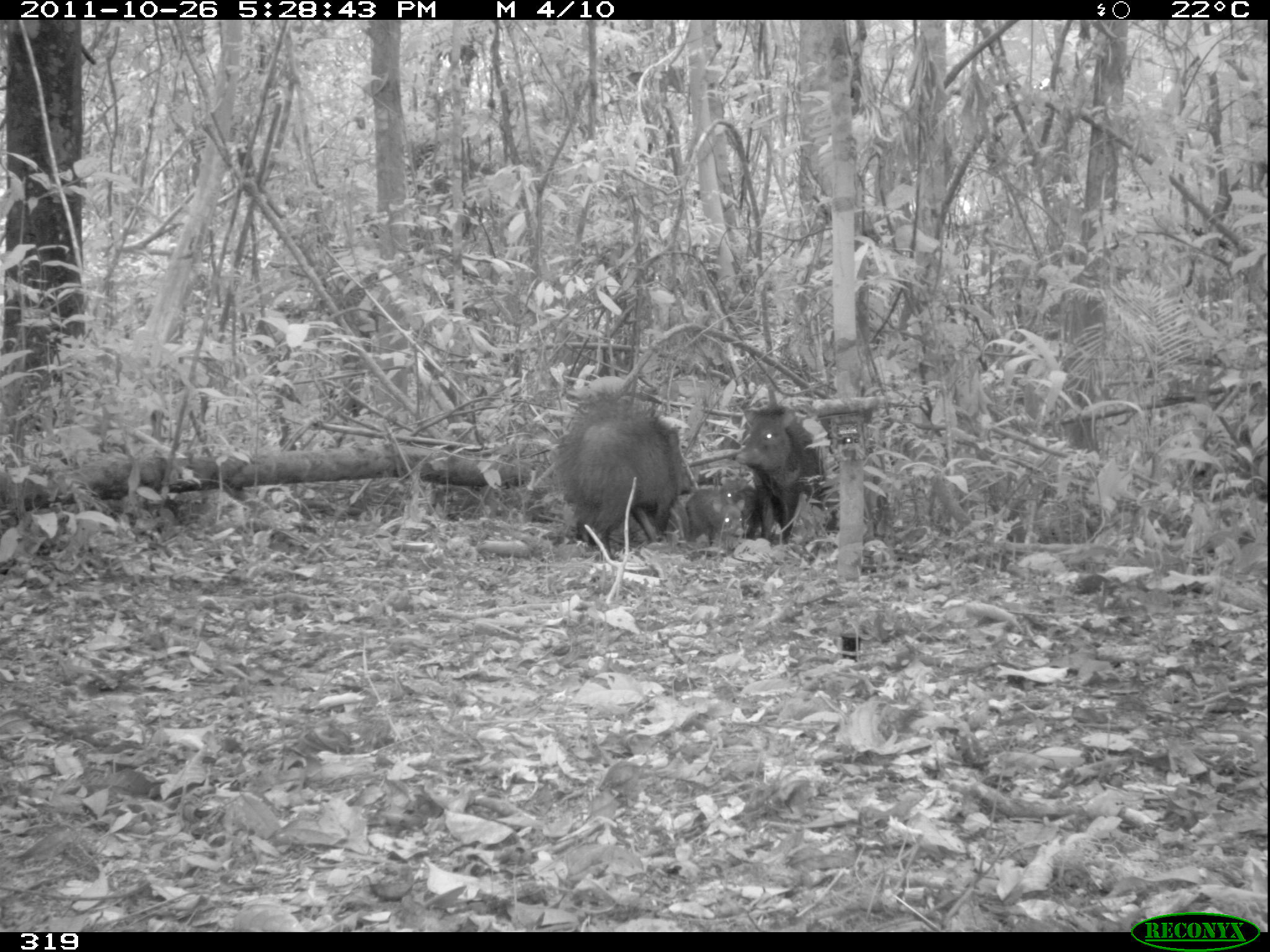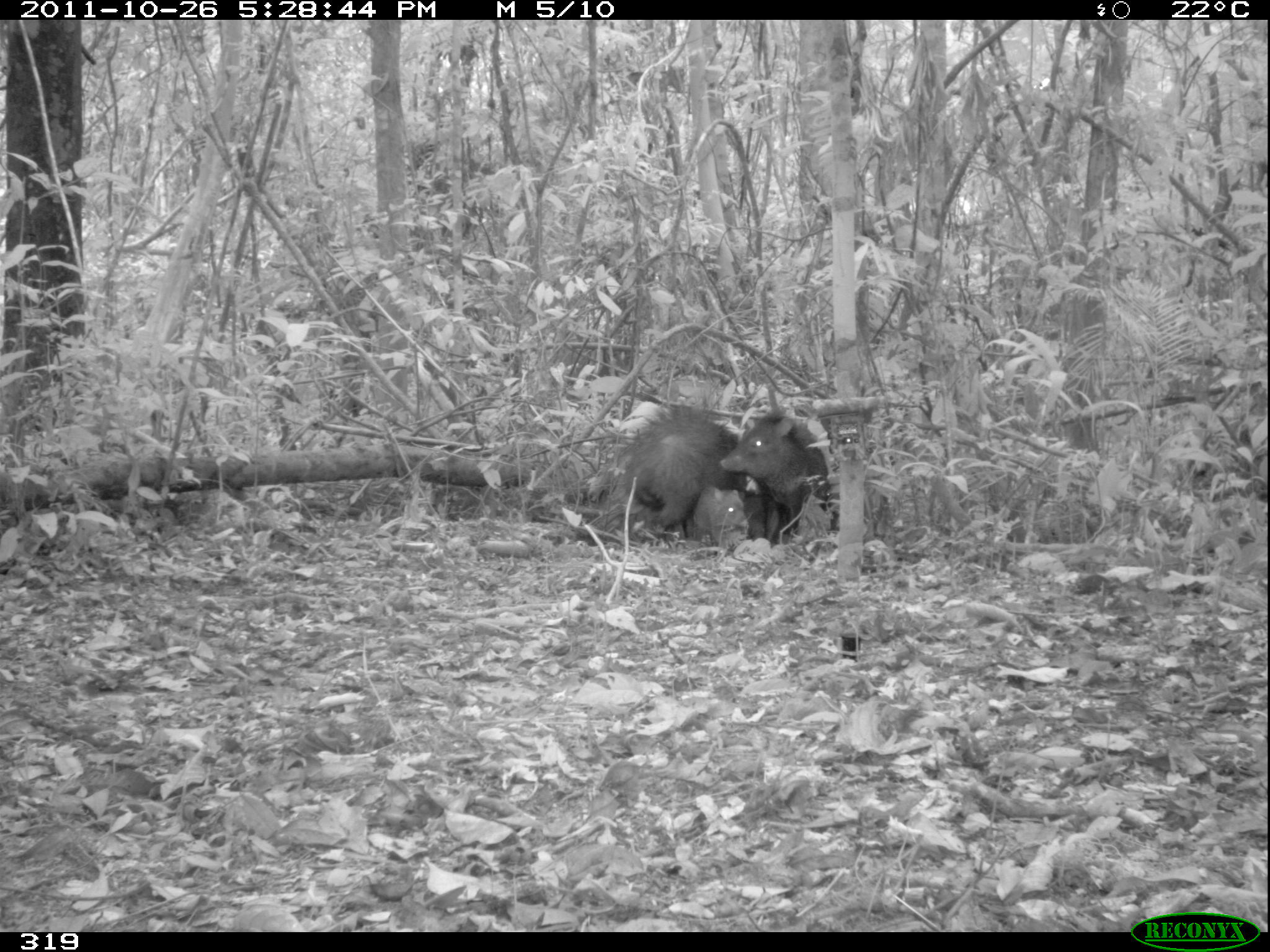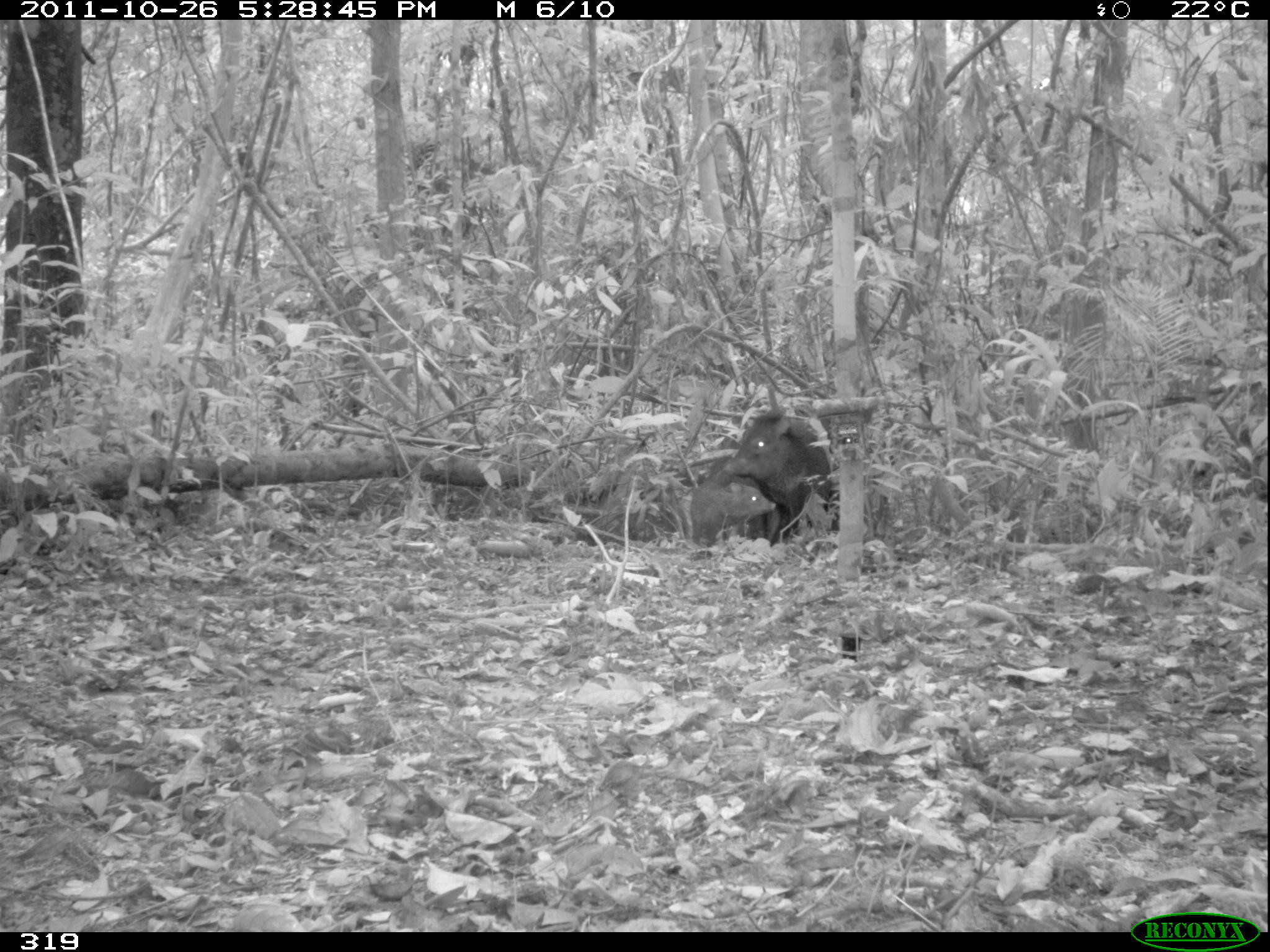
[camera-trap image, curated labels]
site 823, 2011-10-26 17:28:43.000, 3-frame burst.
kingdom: Animalia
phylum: Chordata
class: Mammalia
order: Artiodactyla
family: Tayassuidae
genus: Pecari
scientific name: Pecari tajacu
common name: collared peccary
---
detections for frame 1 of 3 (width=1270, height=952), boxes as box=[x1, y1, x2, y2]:
pecari tajacu: box=[550, 385, 698, 561]; box=[734, 402, 826, 547]; box=[684, 486, 745, 544]; box=[718, 477, 755, 517]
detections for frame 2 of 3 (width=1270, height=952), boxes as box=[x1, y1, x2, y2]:
pecari tajacu: box=[612, 401, 742, 544]; box=[718, 405, 838, 547]; box=[686, 482, 750, 550]; box=[742, 493, 764, 541]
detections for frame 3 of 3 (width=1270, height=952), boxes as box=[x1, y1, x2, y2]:
pecari tajacu: box=[721, 404, 832, 547]; box=[707, 455, 781, 547]; box=[689, 480, 776, 548]